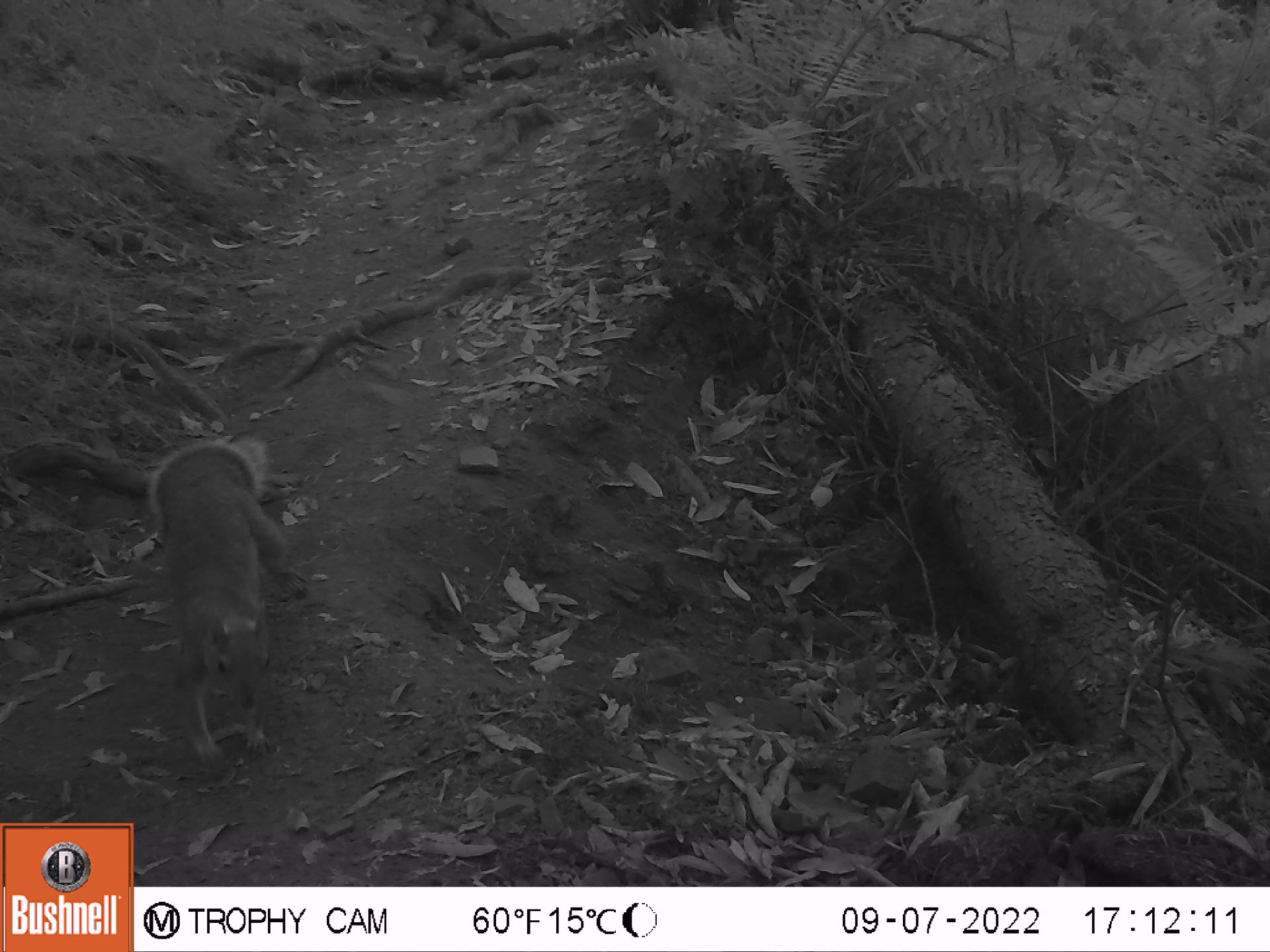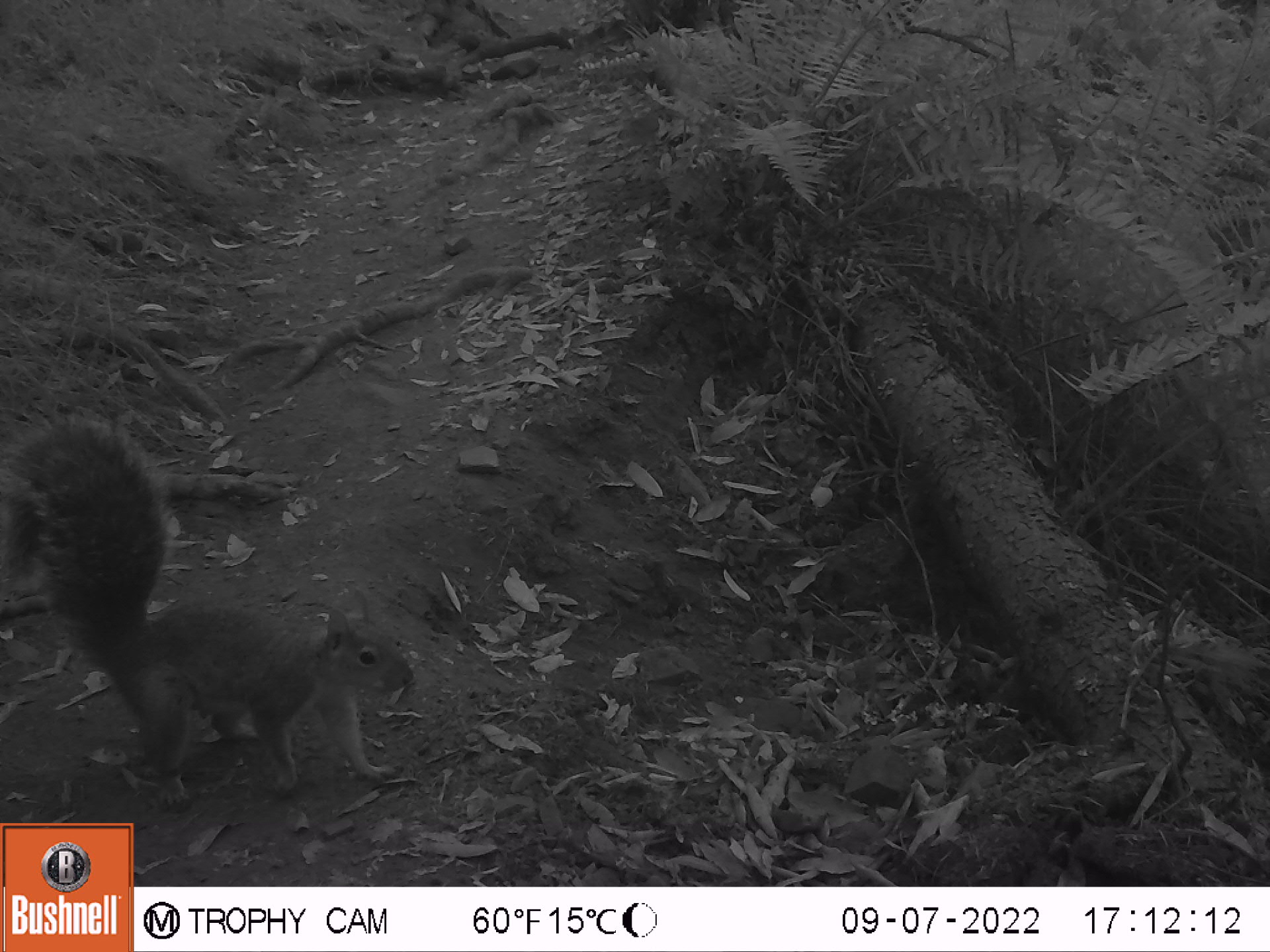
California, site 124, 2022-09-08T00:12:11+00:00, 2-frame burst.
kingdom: Animalia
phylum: Chordata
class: Mammalia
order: Rodentia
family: Sciuridae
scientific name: Sciuridae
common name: squirrel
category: unknown squirrel